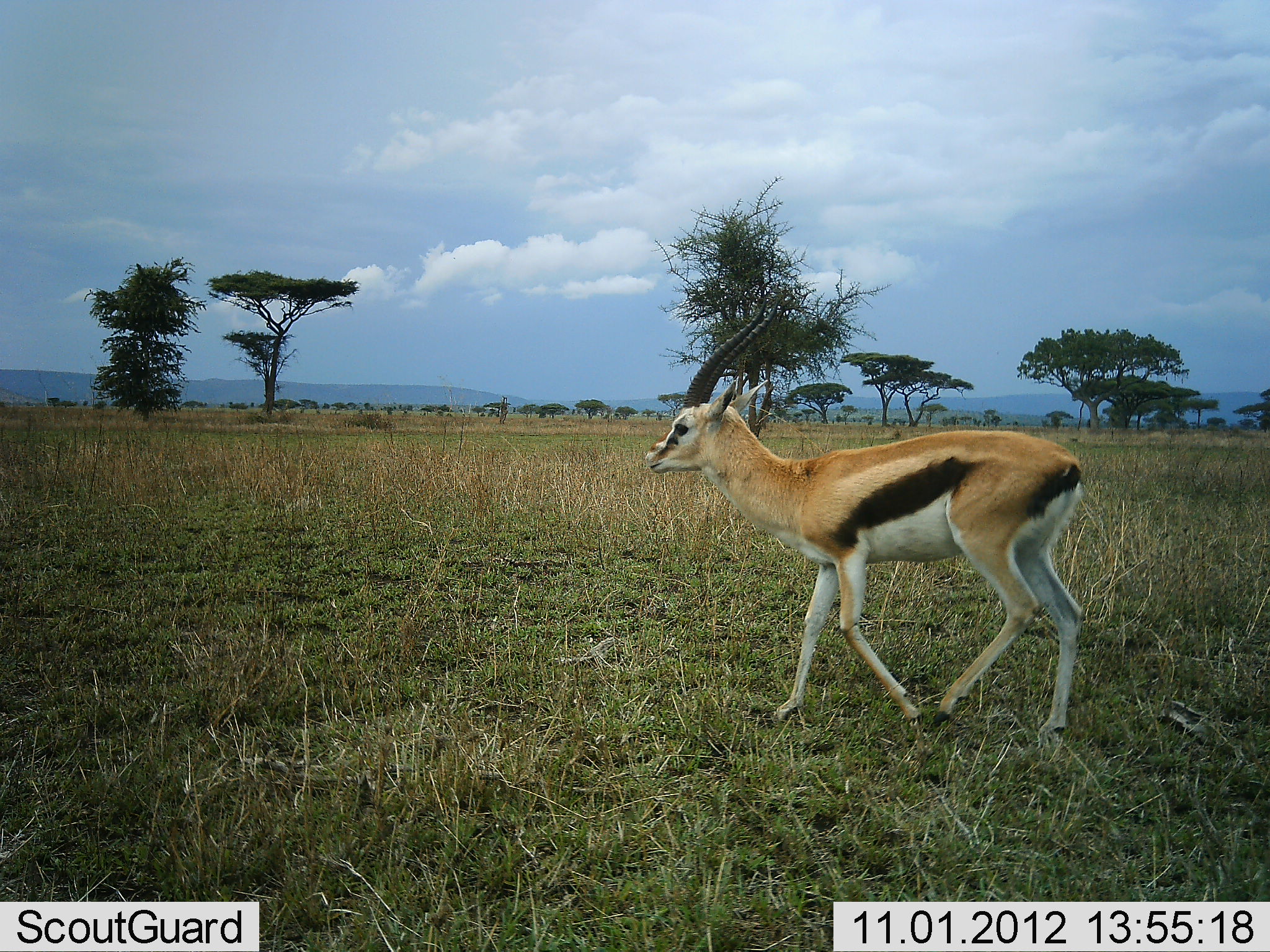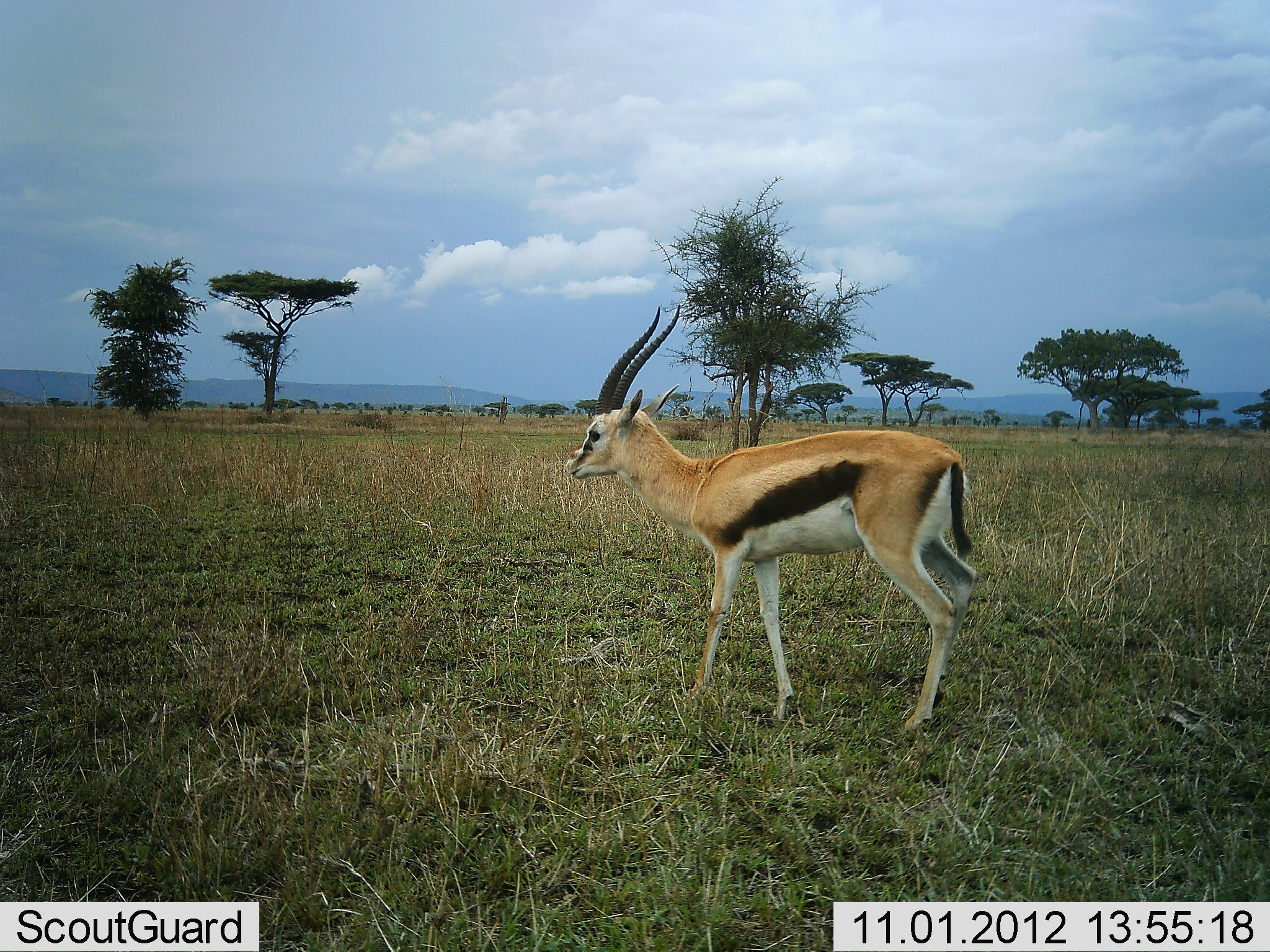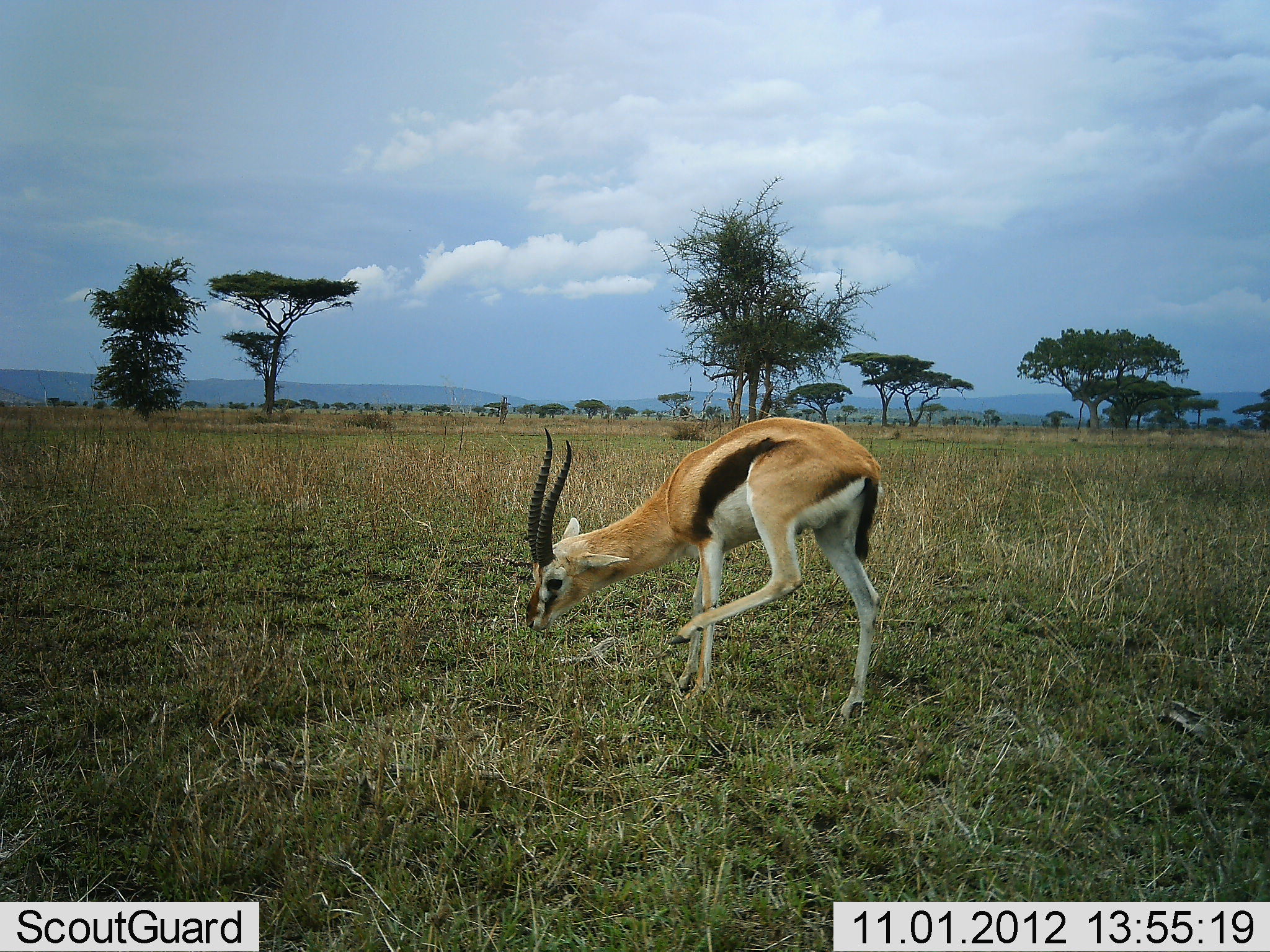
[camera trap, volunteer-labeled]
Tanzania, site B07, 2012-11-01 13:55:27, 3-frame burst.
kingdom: Animalia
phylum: Chordata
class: Mammalia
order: Artiodactyla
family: Bovidae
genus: Eudorcas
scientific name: Eudorcas thomsonii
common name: thomson's gazelle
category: gazellethomsons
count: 1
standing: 40%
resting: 0%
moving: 60%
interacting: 0%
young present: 0%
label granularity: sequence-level